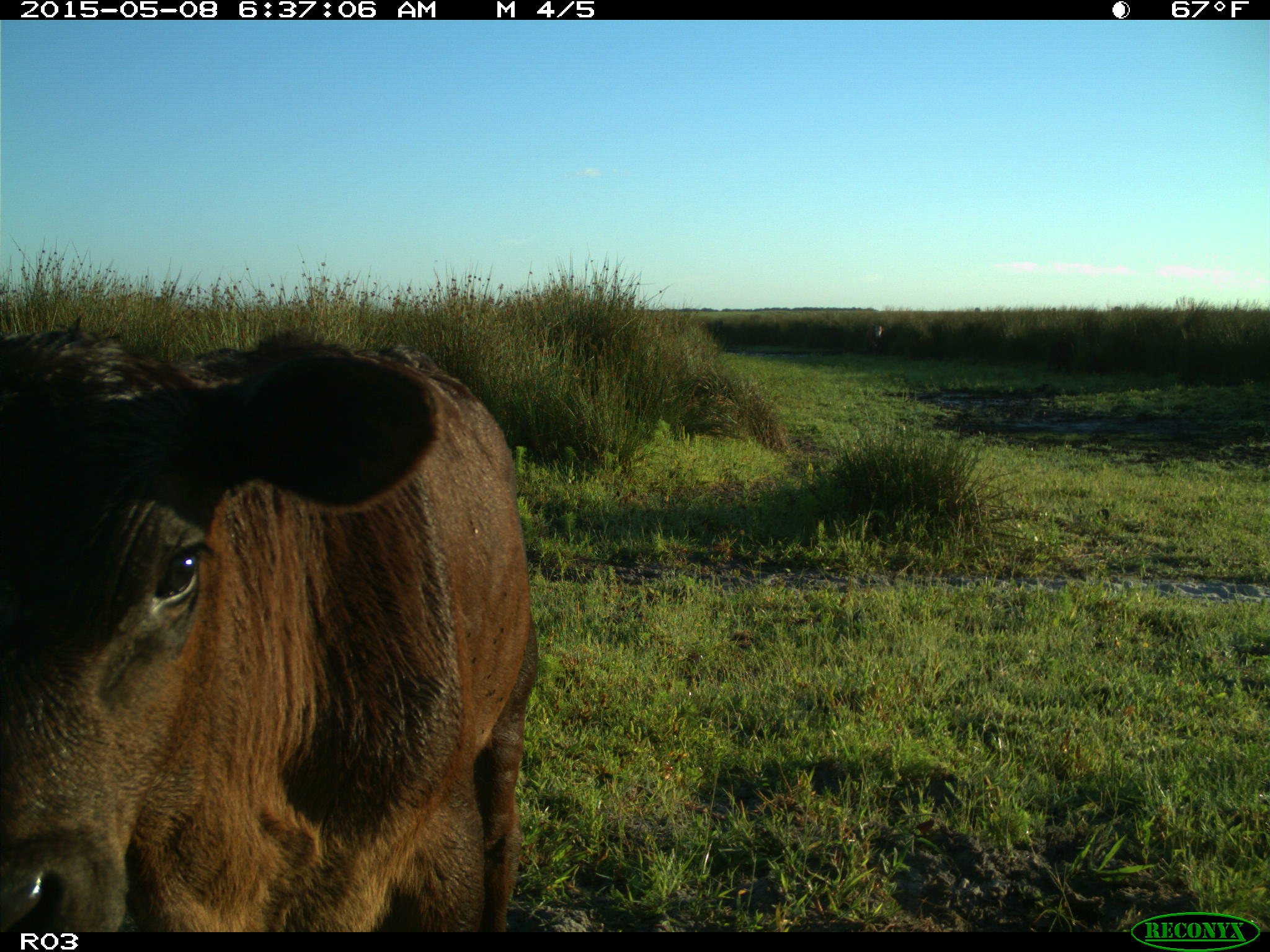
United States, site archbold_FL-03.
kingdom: Animalia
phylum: Chordata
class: Mammalia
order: Artiodactyla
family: Bovidae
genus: Bos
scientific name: Bos taurus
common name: domestic cow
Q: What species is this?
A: Bos taurus (domestic cow).